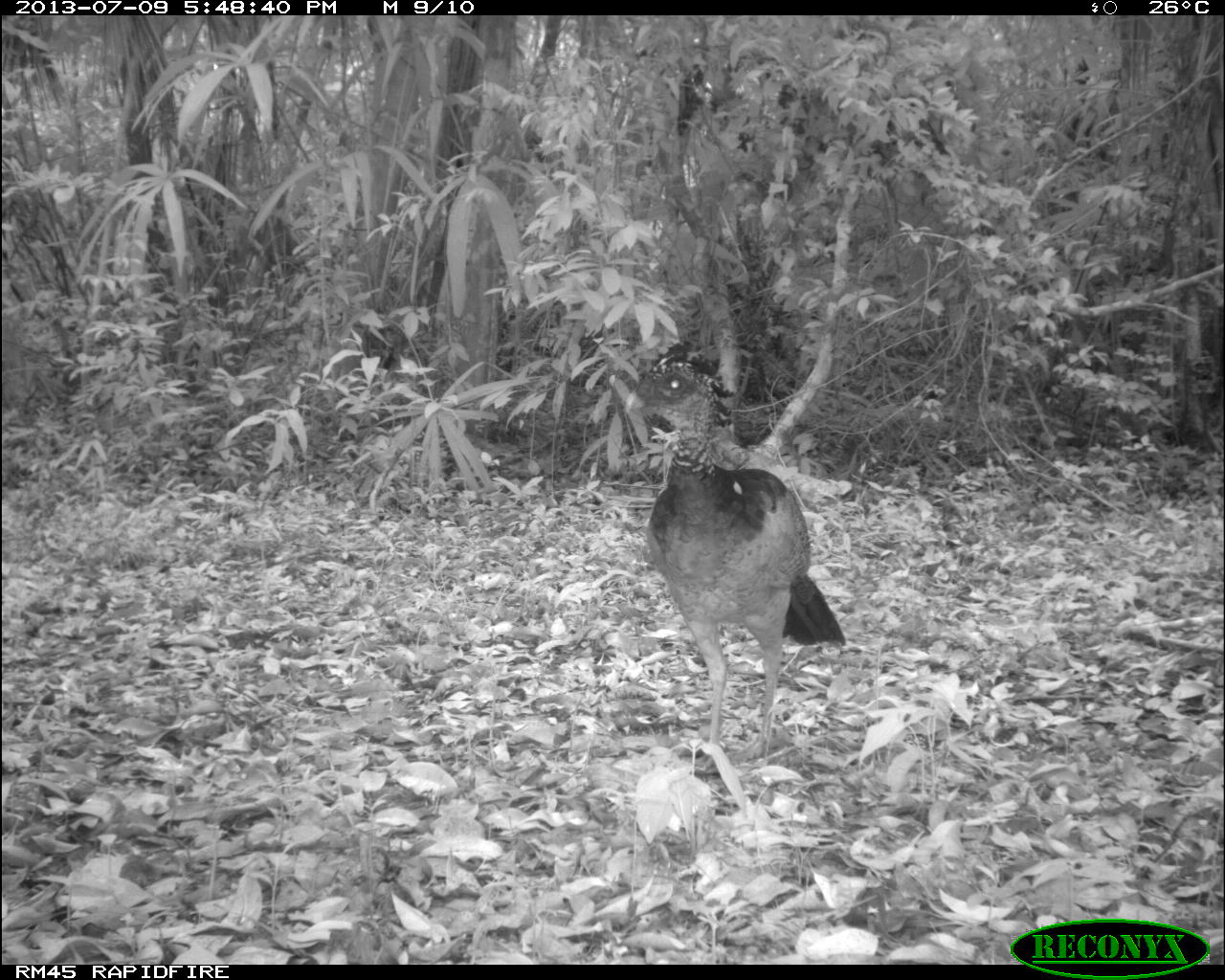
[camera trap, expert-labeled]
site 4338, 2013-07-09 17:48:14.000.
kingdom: Animalia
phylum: Chordata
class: Aves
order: Galliformes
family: Cracidae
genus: Crax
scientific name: Crax rubra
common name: great curassow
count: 1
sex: female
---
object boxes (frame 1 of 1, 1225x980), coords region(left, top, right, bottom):
crax rubra: region(619, 338, 846, 759)